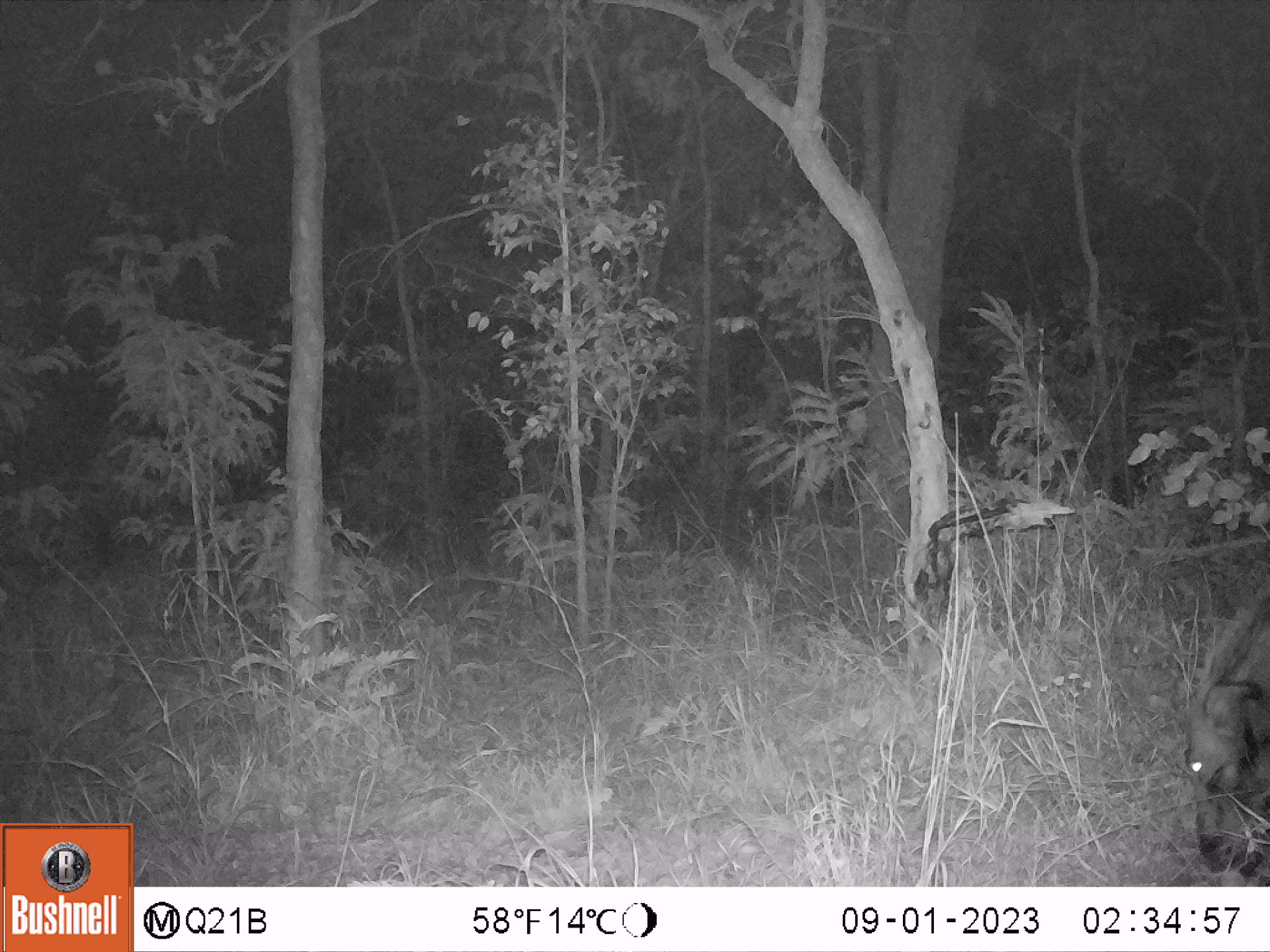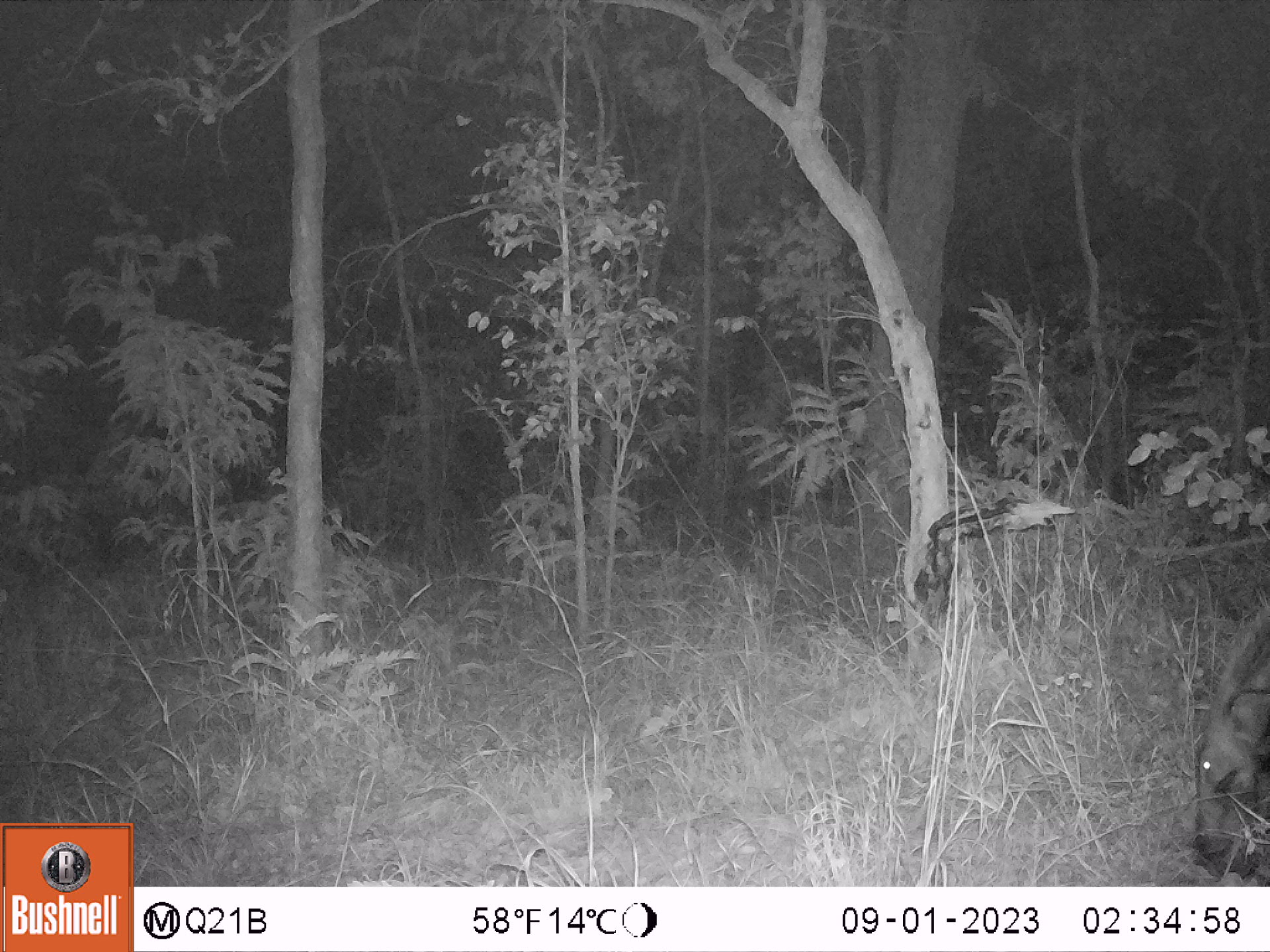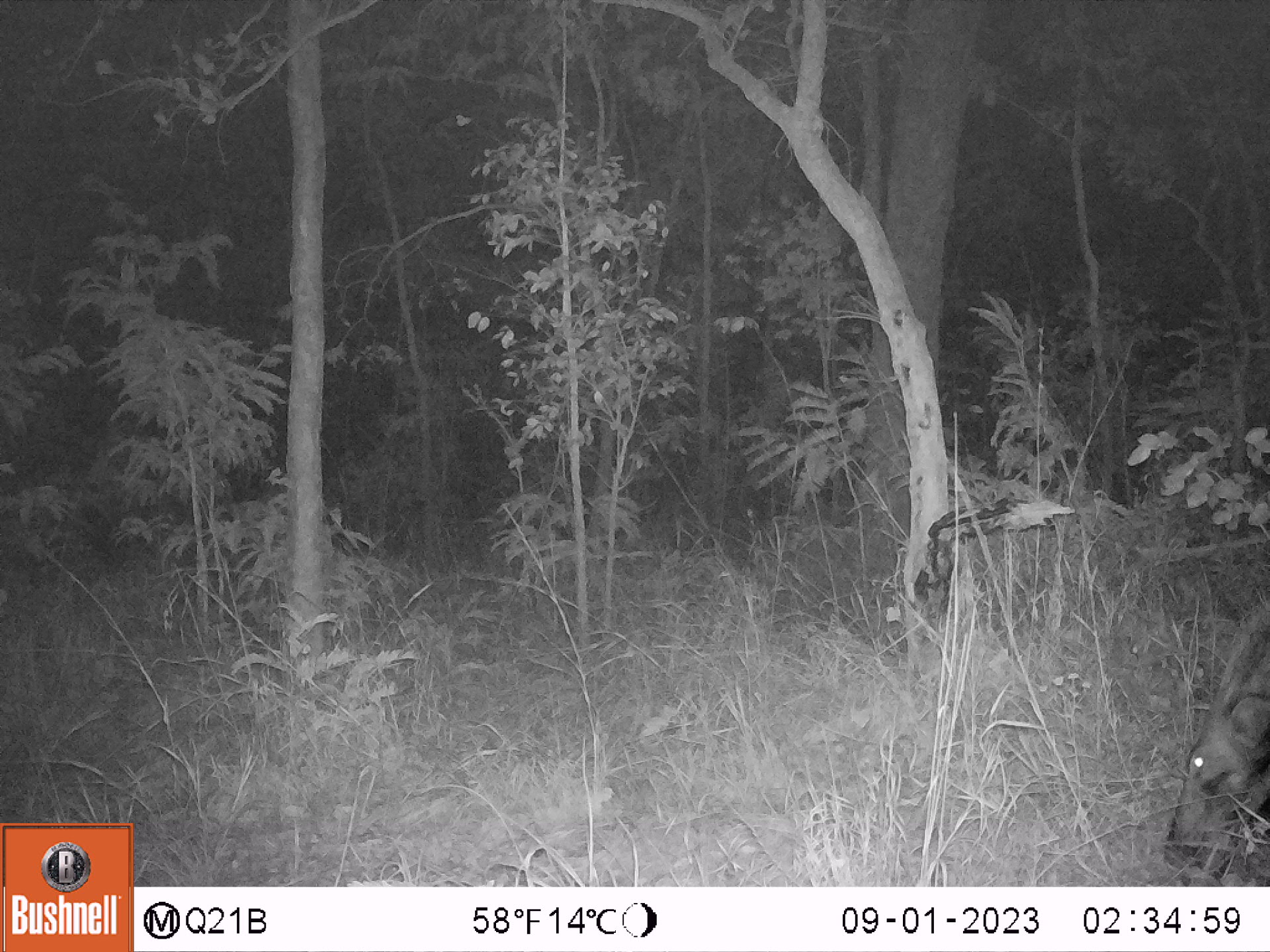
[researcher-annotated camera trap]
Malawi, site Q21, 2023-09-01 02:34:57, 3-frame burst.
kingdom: Animalia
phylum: Chordata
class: Mammalia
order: Artiodactyla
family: Suidae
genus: Potamochoerus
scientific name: Potamochoerus larvatus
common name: bushpig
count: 1